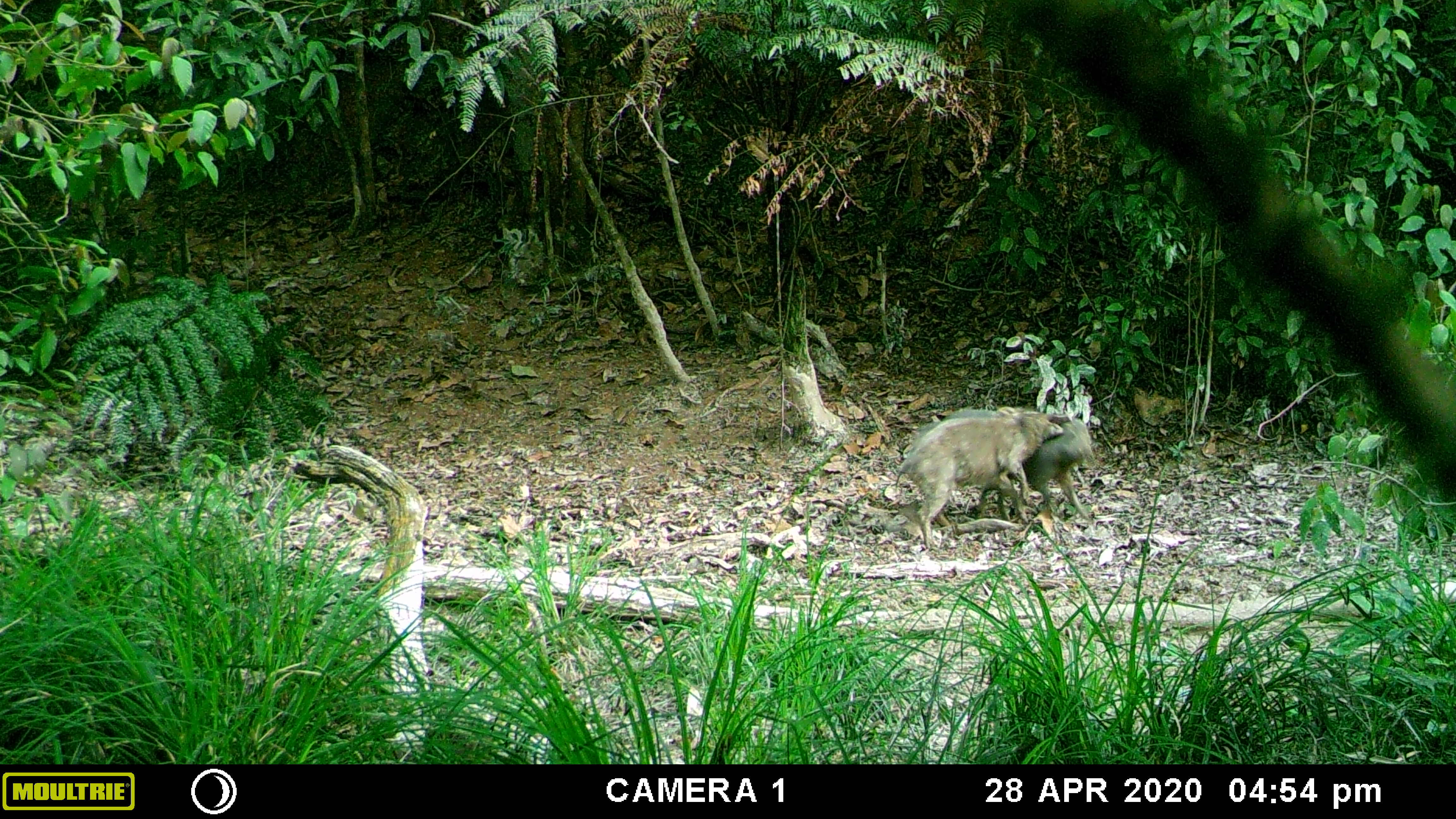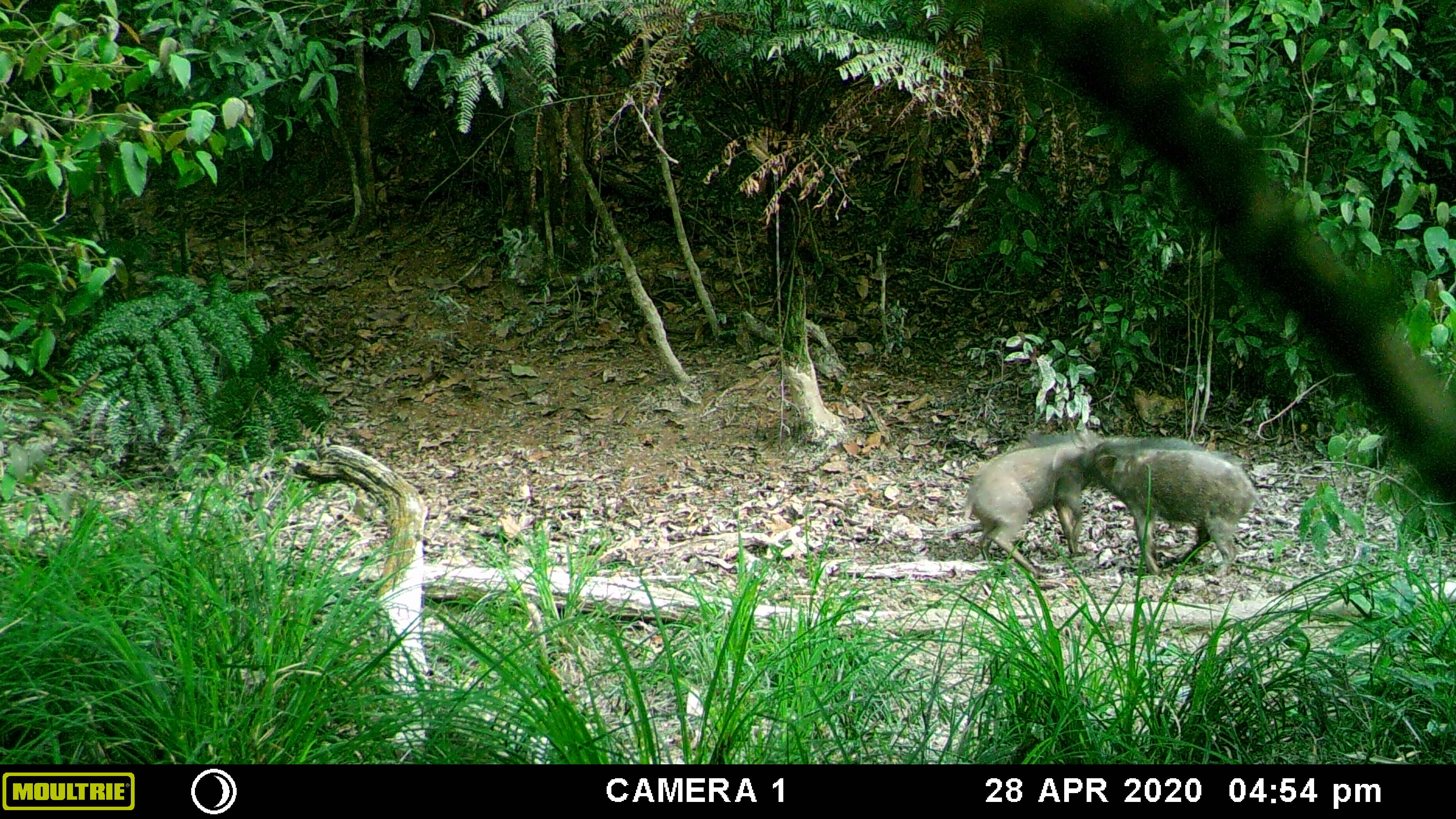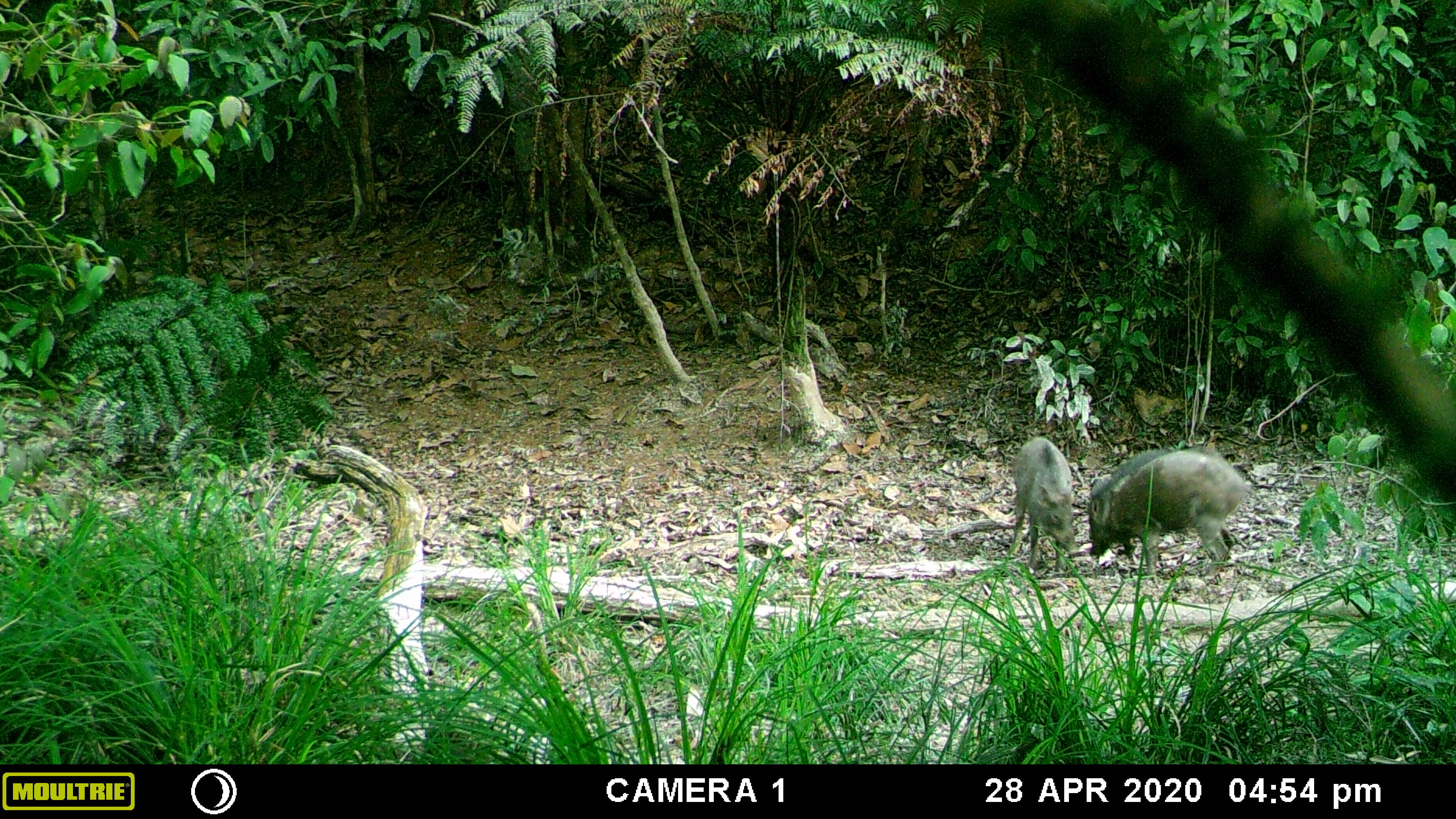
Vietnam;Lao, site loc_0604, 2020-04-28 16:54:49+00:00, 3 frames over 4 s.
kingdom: Animalia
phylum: Chordata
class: Mammalia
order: Artiodactyla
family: Suidae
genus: Sus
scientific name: Sus scrofa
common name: eurasian wild pig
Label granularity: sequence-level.